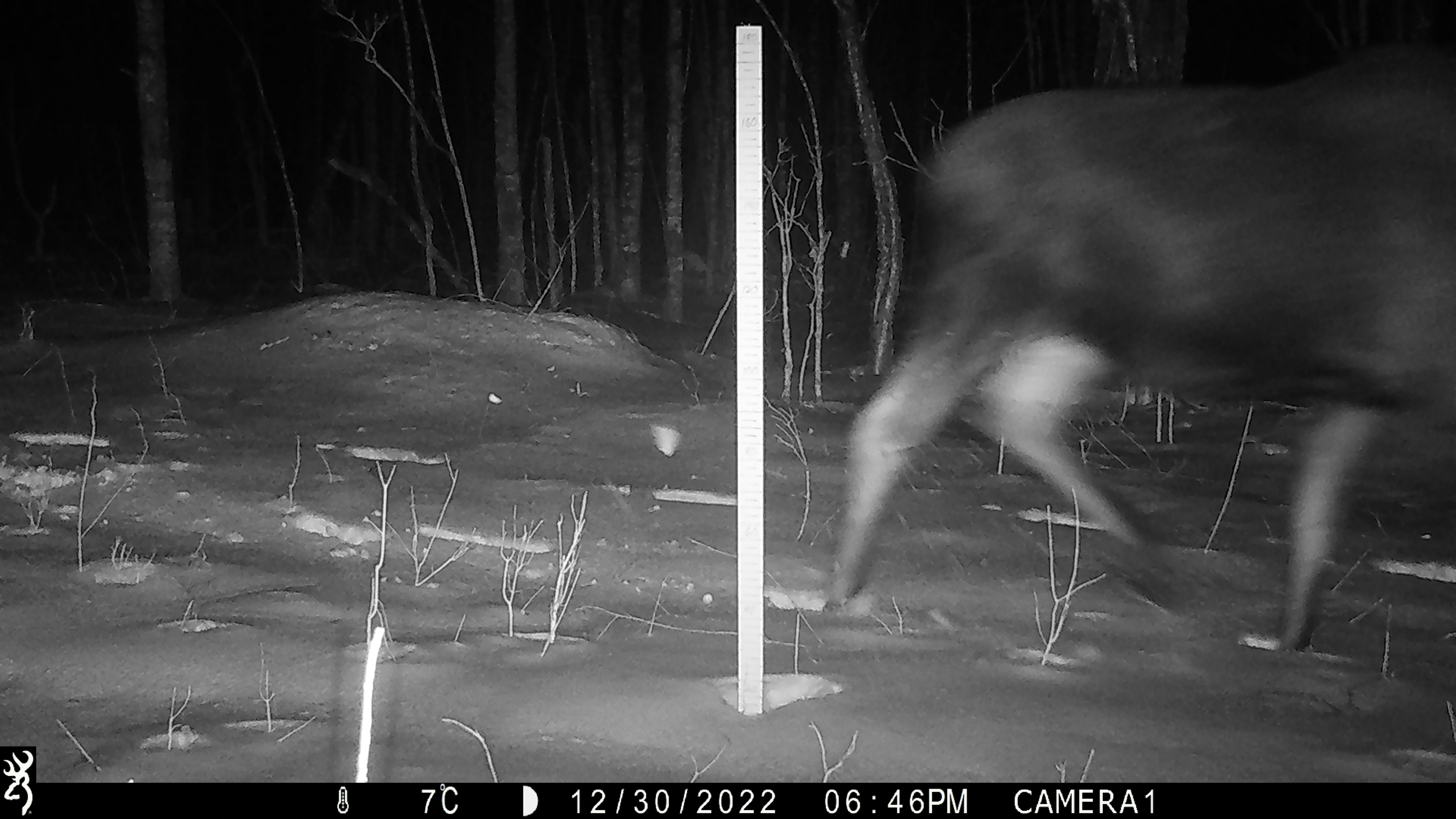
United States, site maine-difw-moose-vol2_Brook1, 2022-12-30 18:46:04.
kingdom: Animalia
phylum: Chordata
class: Mammalia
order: Artiodactyla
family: Cervidae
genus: Alces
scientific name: Alces alces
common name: moose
Moose (Alces alces).